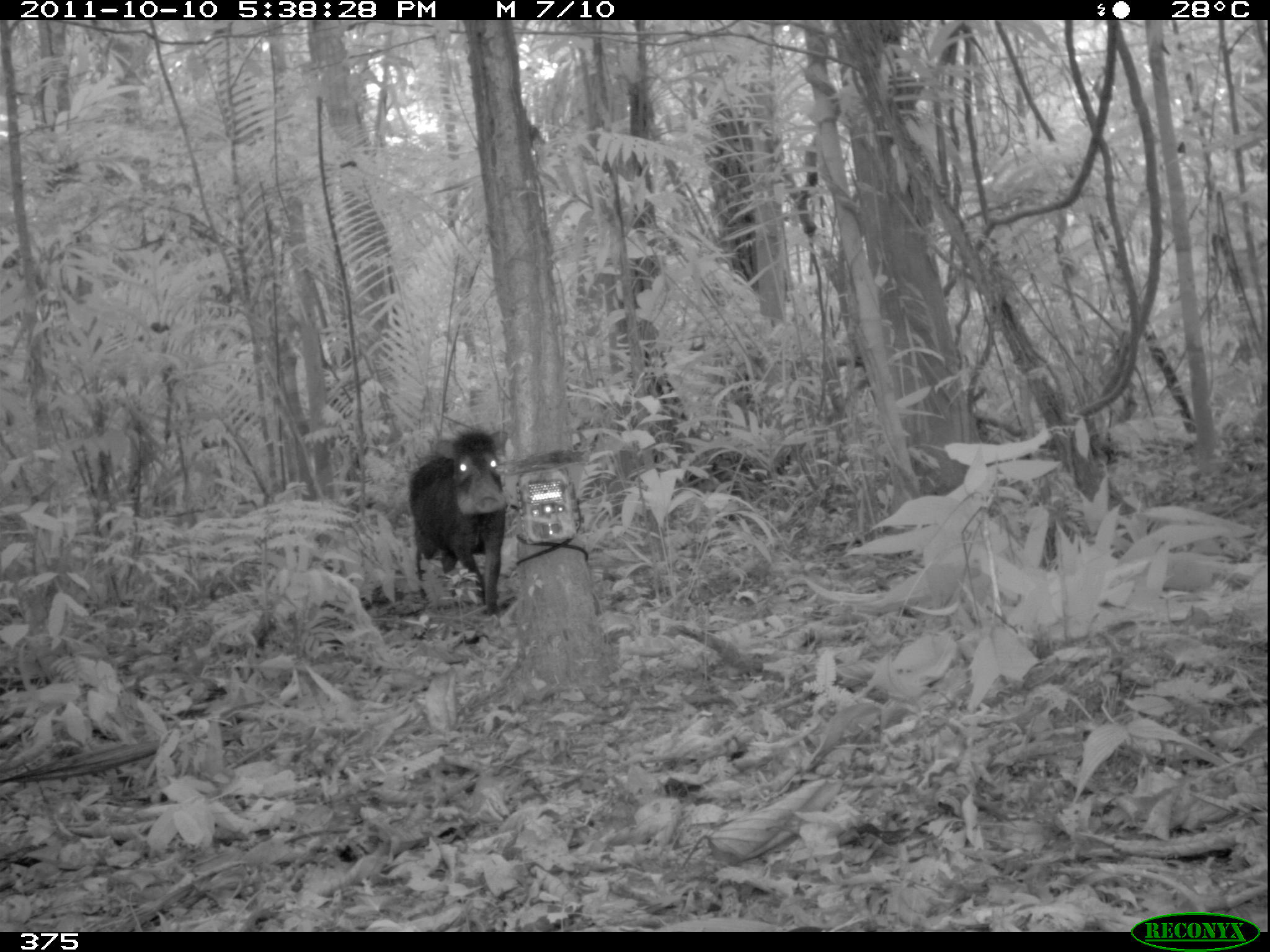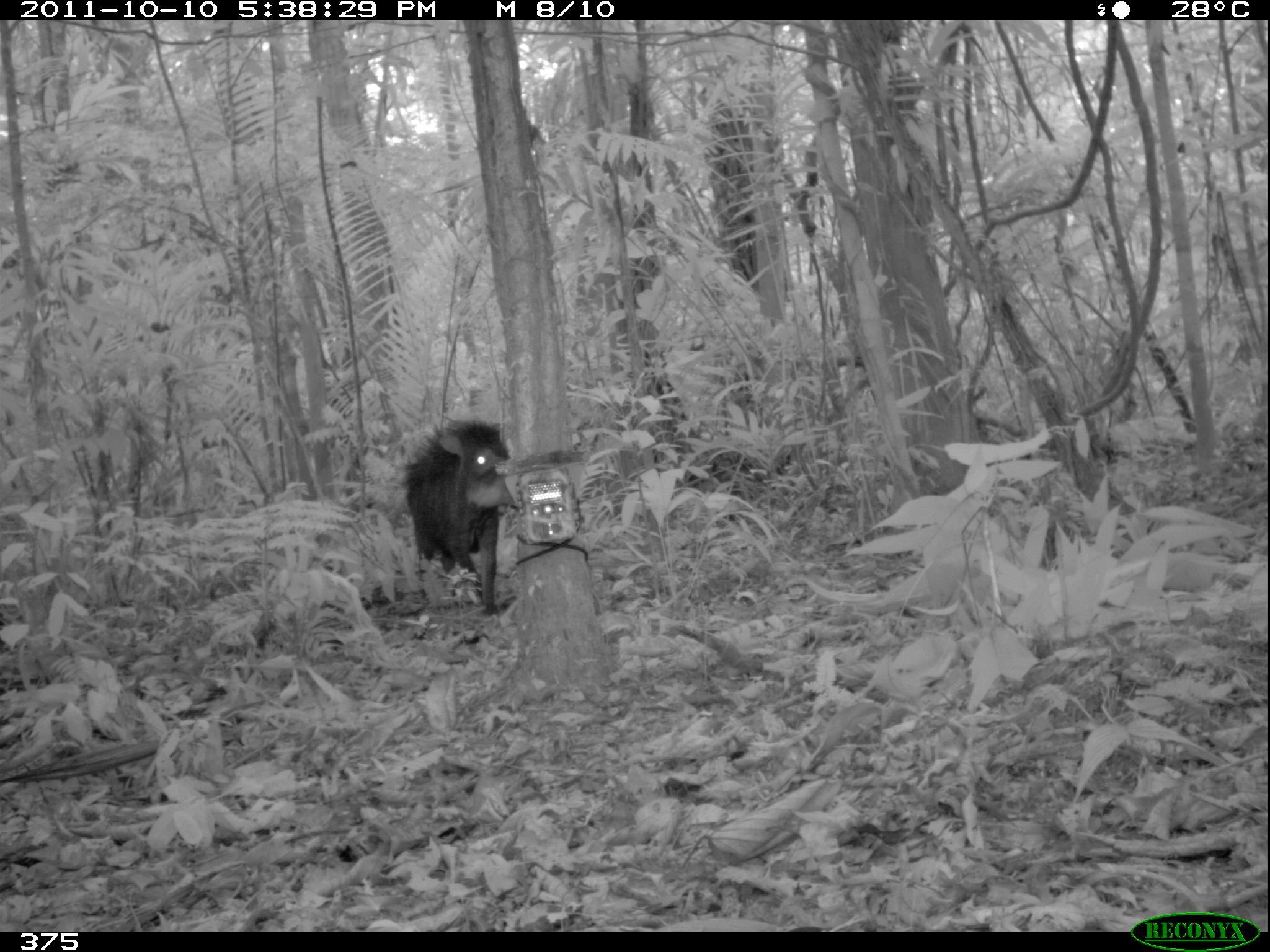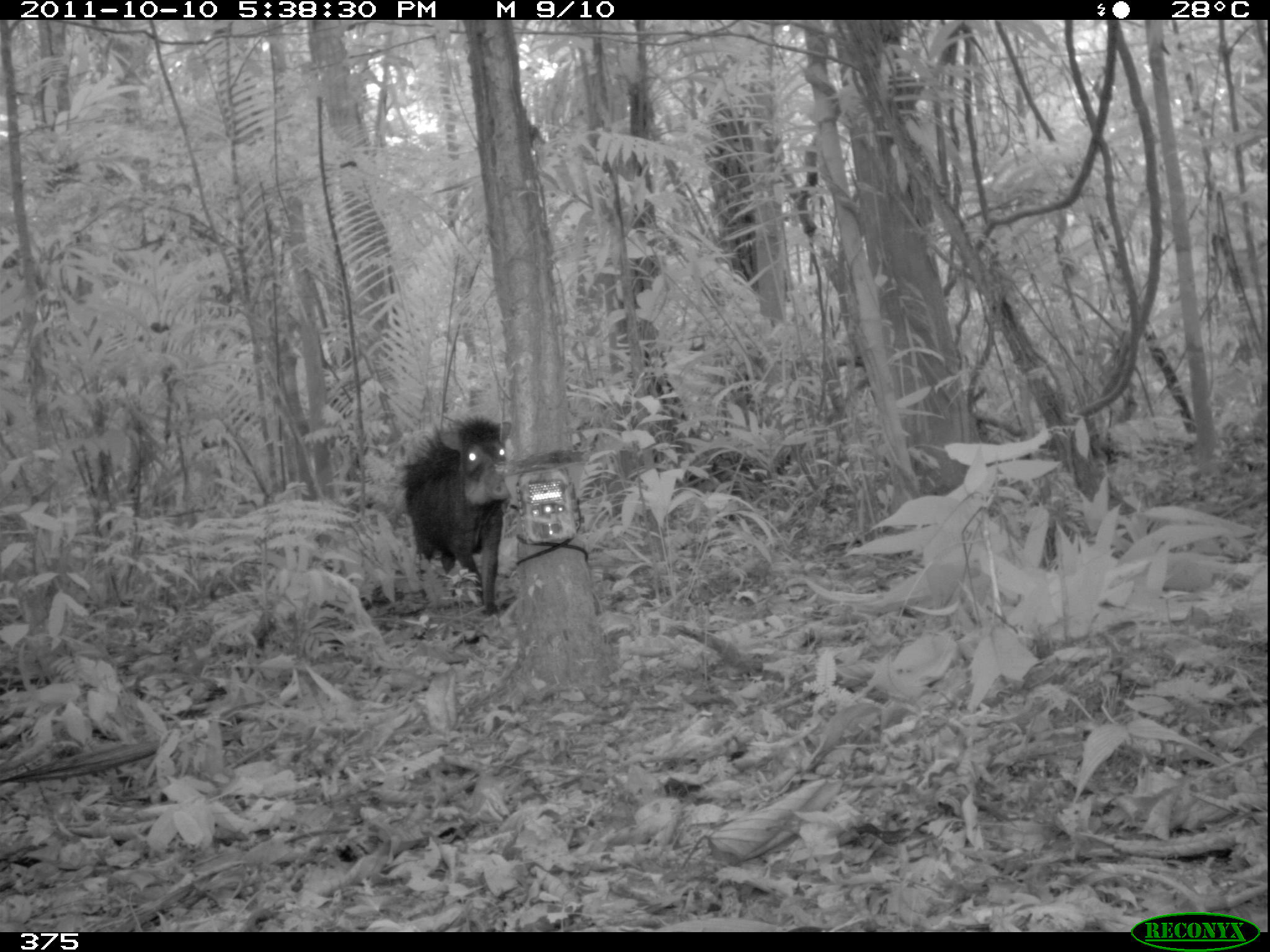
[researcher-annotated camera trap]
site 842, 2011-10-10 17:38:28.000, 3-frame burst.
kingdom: Animalia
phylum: Chordata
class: Mammalia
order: Artiodactyla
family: Tayassuidae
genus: Tayassu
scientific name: Tayassu pecari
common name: white-lipped peccary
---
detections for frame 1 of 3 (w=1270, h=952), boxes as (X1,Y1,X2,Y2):
tayassu pecari: (407,423,511,615)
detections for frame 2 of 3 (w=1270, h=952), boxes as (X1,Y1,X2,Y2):
tayassu pecari: (398,412,511,615)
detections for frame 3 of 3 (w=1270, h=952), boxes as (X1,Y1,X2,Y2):
tayassu pecari: (398,412,511,615)